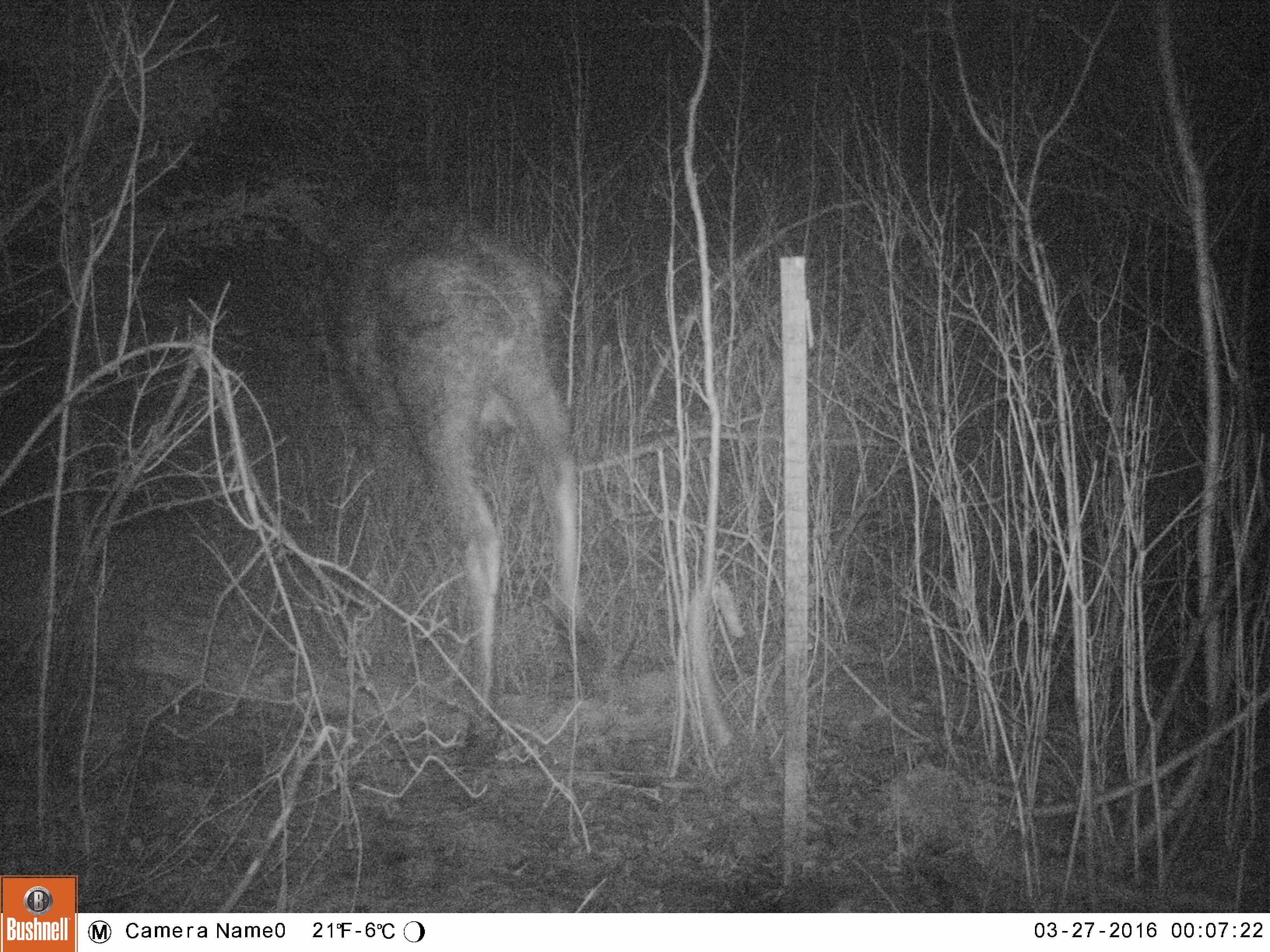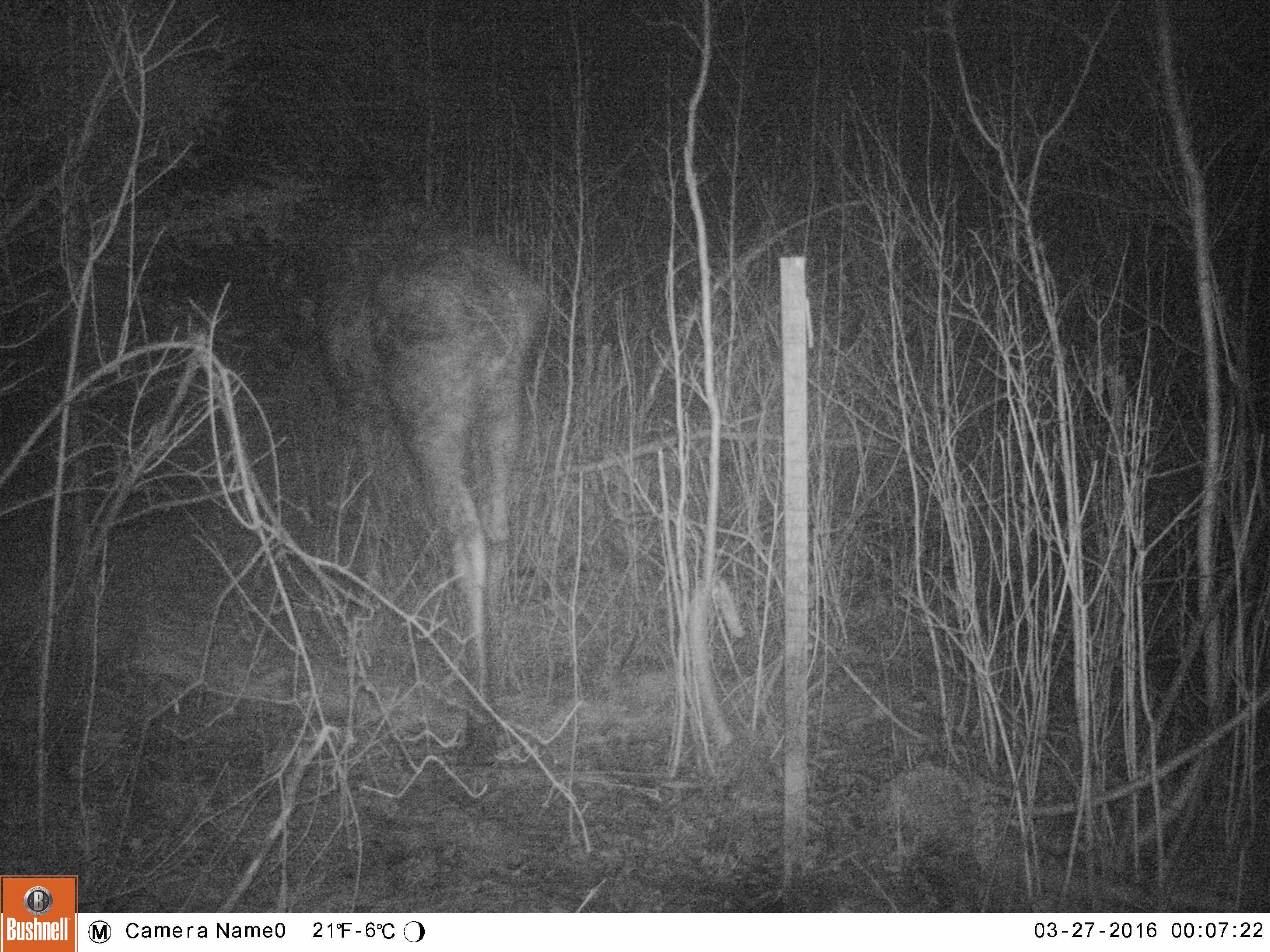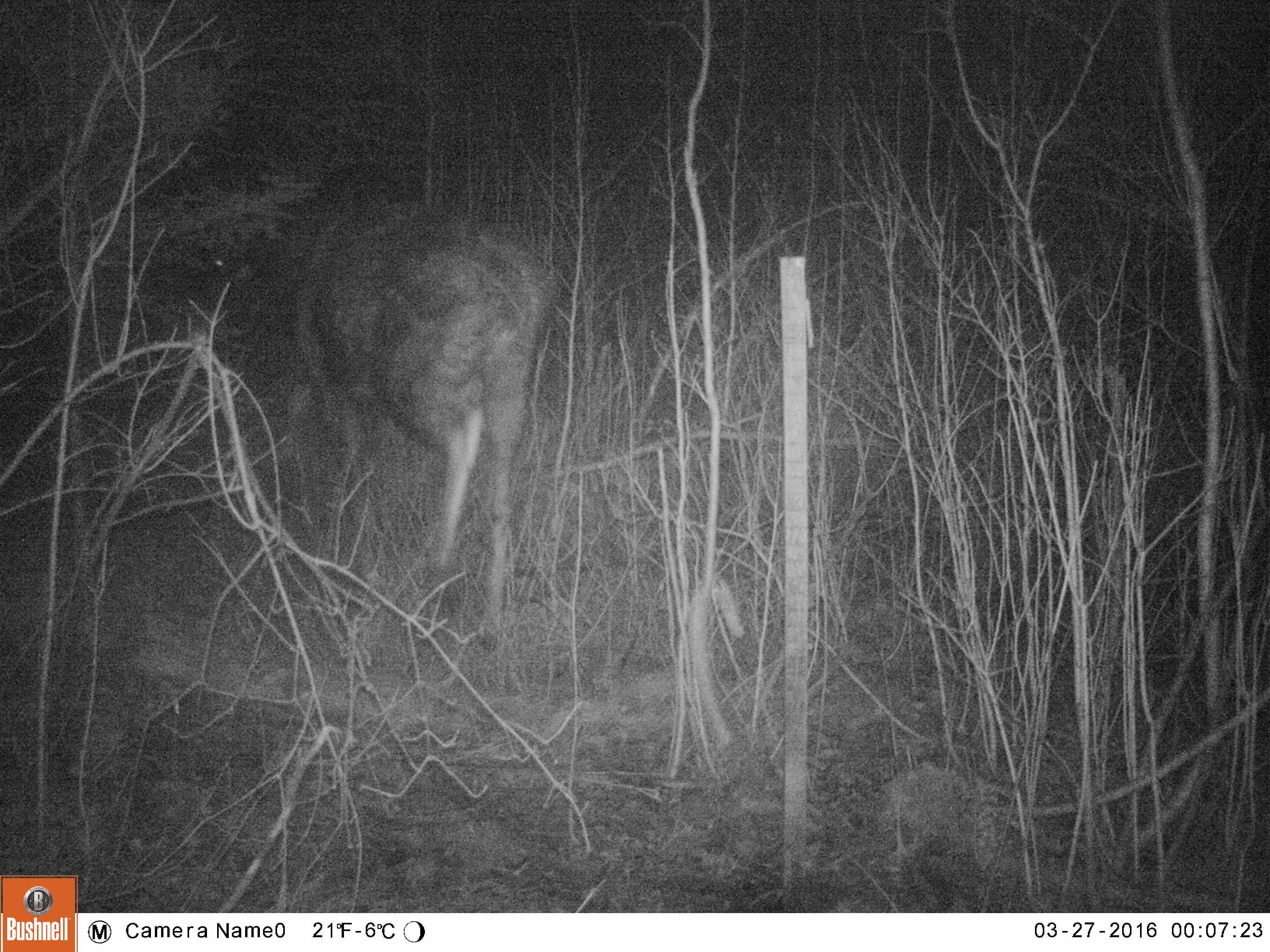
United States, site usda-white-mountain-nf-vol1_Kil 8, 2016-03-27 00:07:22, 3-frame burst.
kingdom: Animalia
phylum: Chordata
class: Mammalia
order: Artiodactyla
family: Cervidae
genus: Alces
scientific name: Alces alces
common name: moose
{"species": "moose (Alces alces)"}